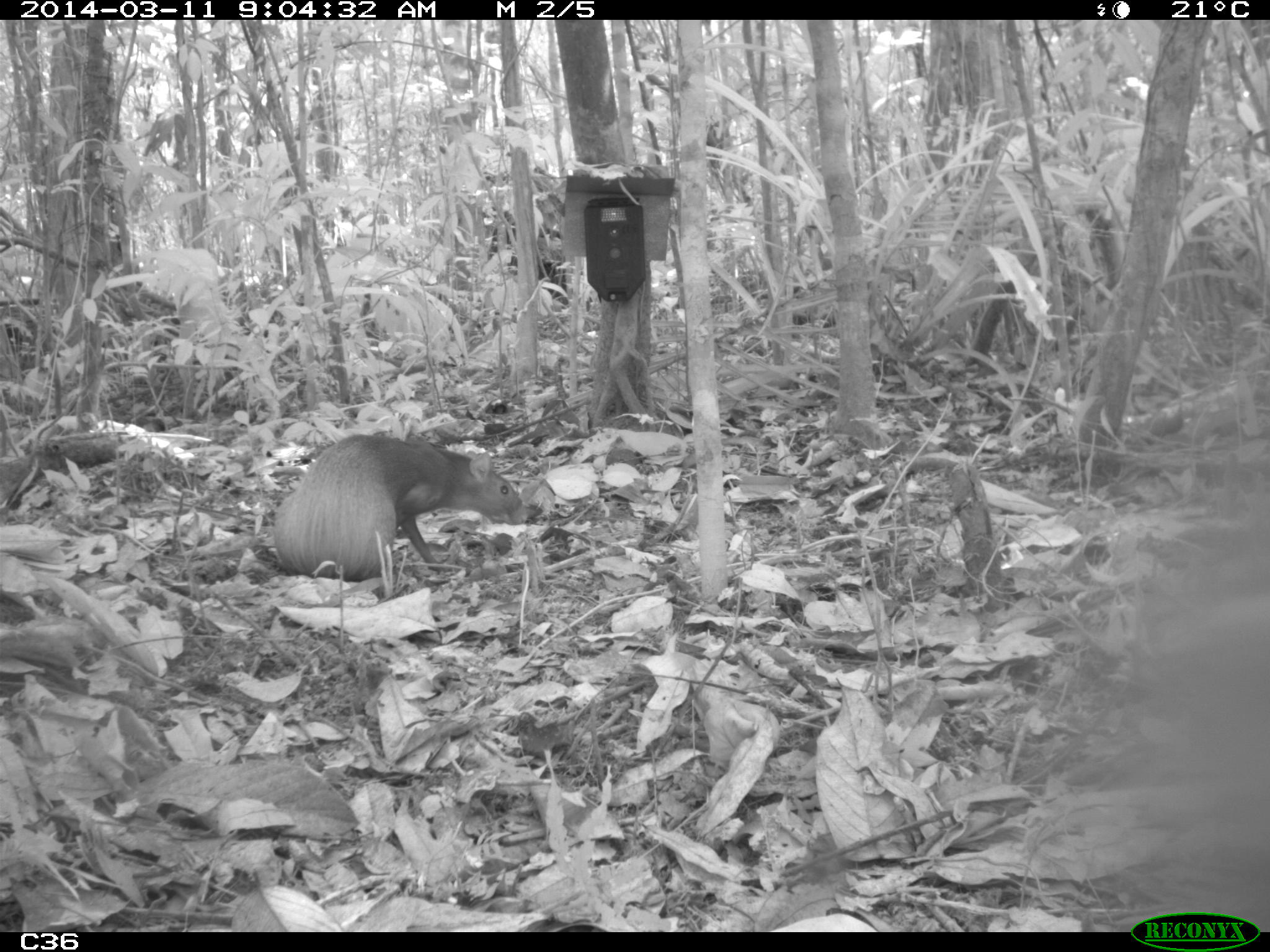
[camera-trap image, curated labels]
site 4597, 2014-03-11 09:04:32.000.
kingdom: Animalia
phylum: Chordata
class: Mammalia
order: Rodentia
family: Dasyproctidae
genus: Dasyprocta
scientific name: Dasyprocta leporina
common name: red-rumped agouti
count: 1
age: adult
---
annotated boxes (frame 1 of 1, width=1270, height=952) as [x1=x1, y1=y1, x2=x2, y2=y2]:
dasyprocta leporina: [x1=1024, y1=295, x2=1270, y2=931]; [x1=273, y1=432, x2=529, y2=579]